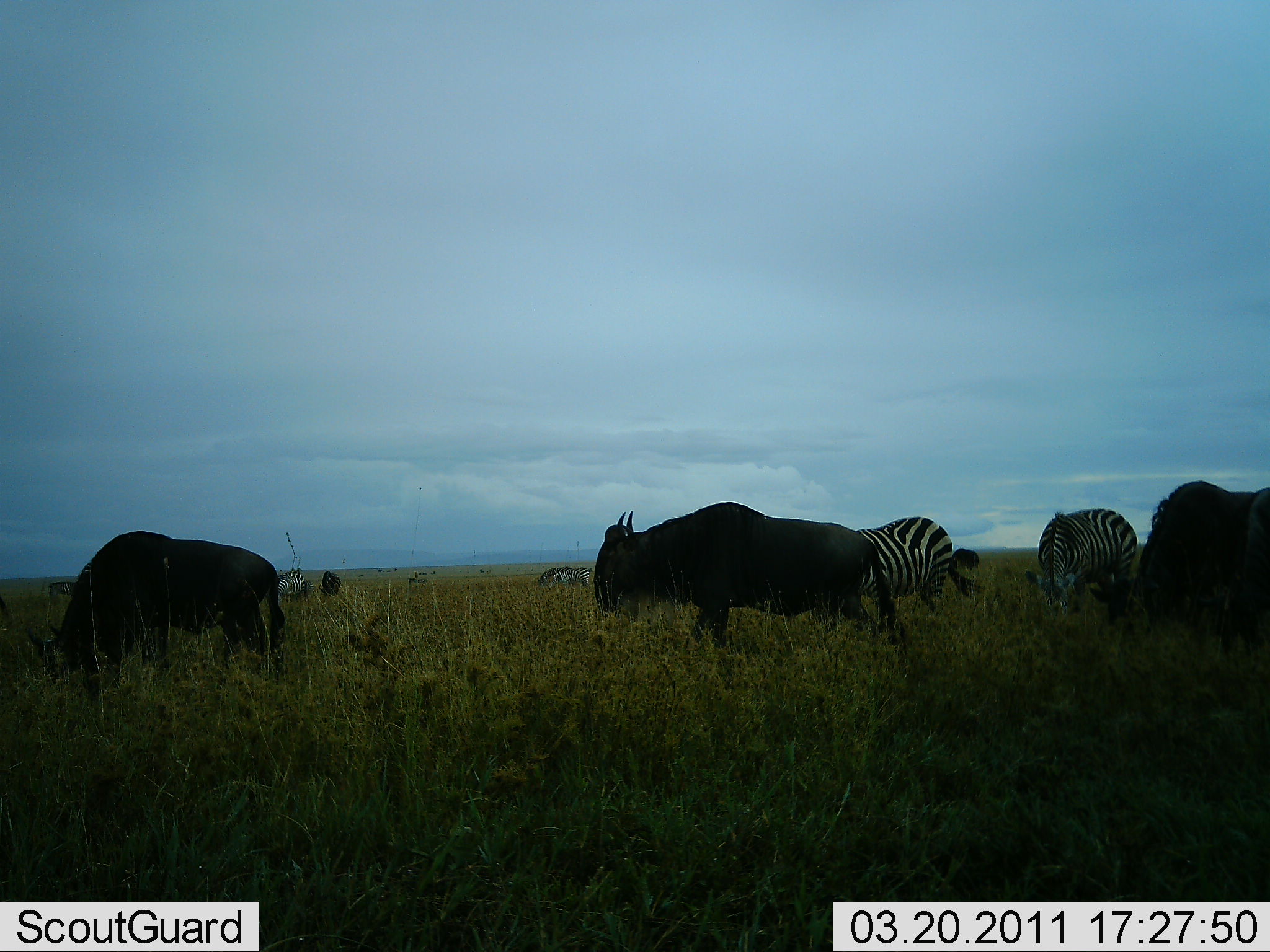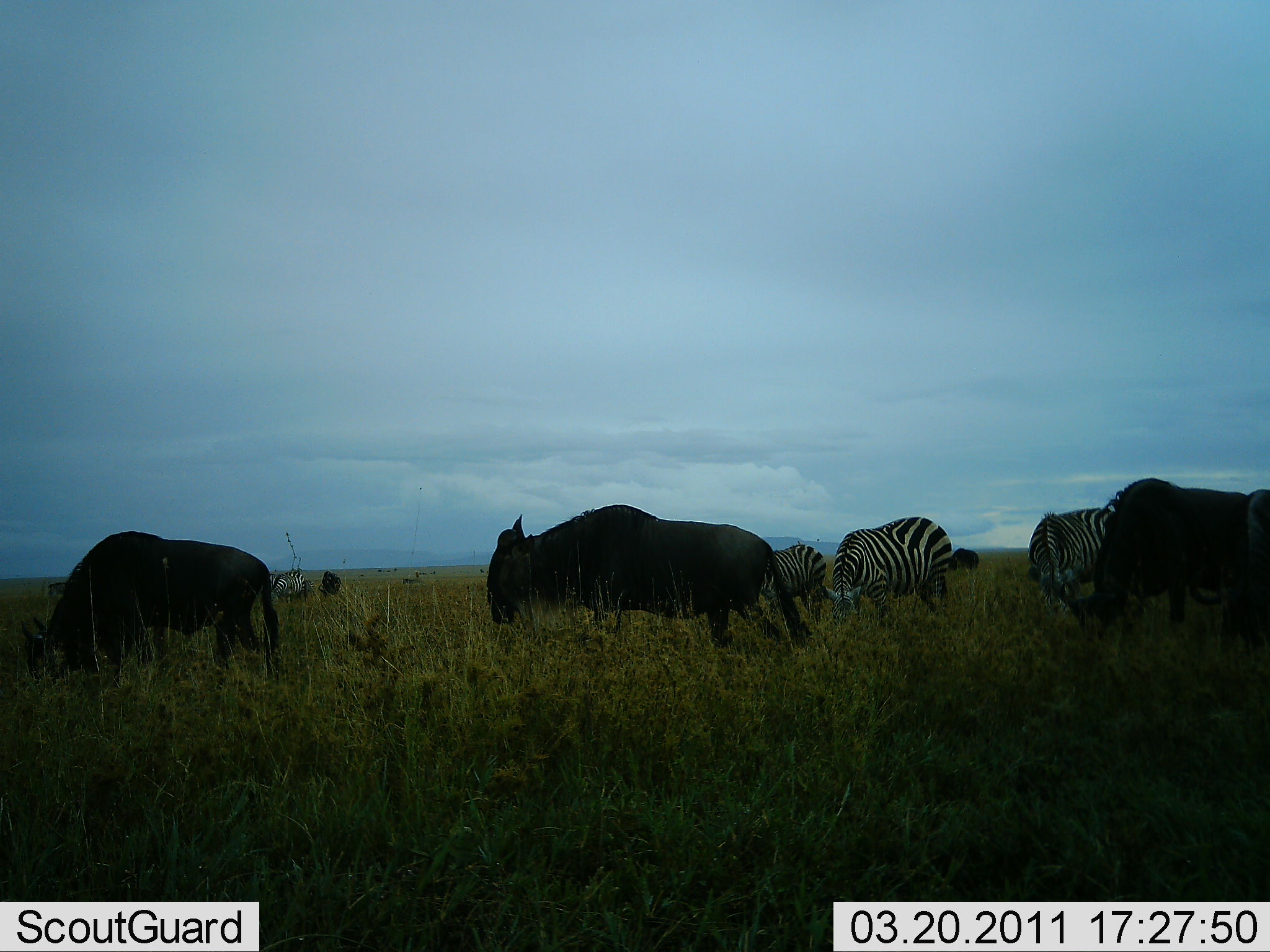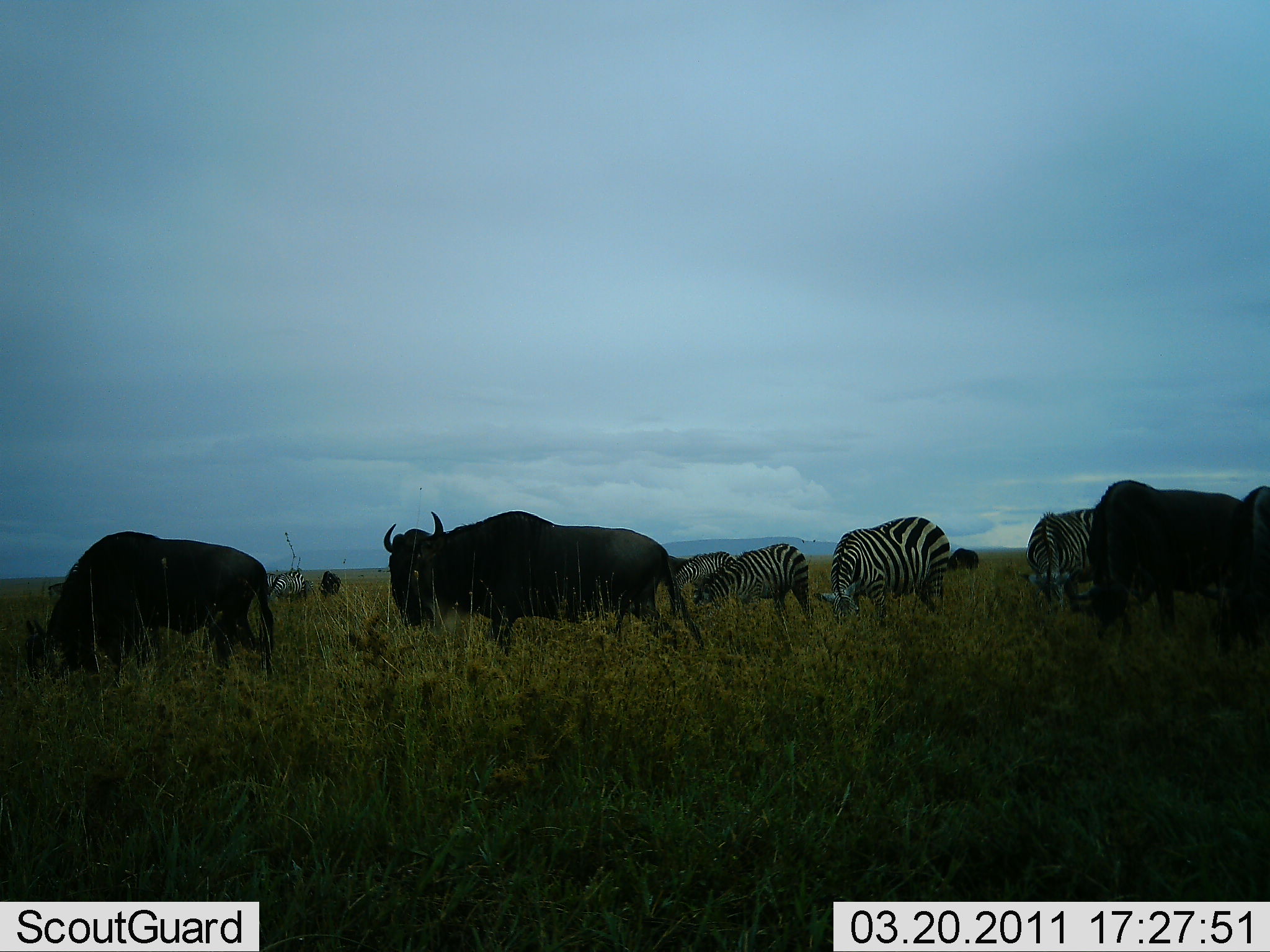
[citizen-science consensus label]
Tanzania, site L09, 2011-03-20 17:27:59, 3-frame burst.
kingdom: Animalia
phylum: Chordata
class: Mammalia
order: Artiodactyla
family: Bovidae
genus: Connochaetes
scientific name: Connochaetes taurinus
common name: blue wildebeest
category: wildebeest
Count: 4.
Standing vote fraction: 36%.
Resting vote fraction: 0%.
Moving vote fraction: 82%.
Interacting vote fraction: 9%.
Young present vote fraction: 0%.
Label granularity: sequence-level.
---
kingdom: Animalia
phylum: Chordata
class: Mammalia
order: Perissodactyla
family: Equidae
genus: Equus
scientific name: Equus quagga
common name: plains zebra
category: zebra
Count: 5.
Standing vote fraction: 25%.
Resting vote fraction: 0%.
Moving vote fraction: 31%.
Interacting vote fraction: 6%.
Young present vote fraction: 0%.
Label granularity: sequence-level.